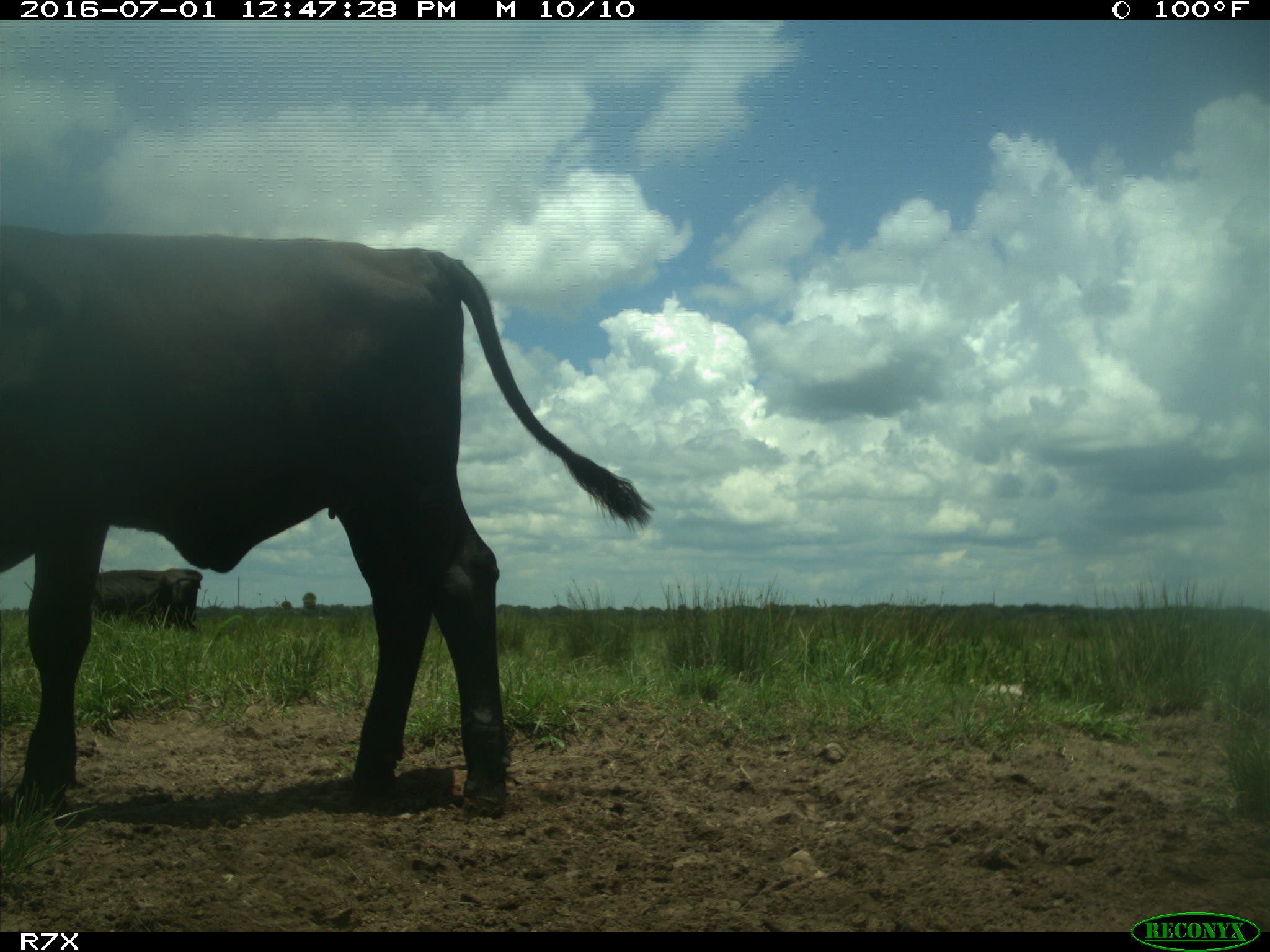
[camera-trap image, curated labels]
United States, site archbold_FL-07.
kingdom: Animalia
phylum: Chordata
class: Mammalia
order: Artiodactyla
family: Bovidae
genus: Bos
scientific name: Bos taurus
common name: domestic cow